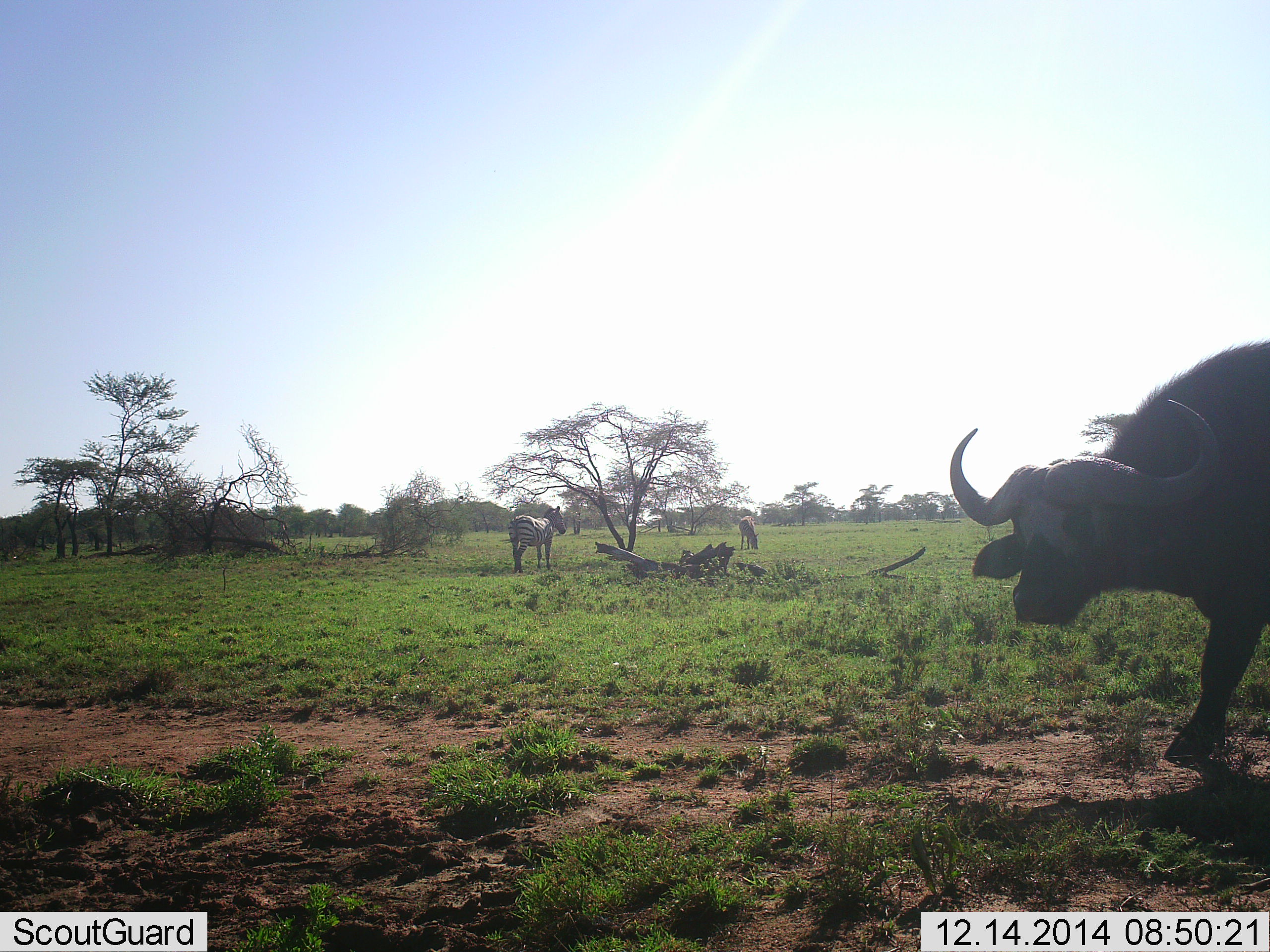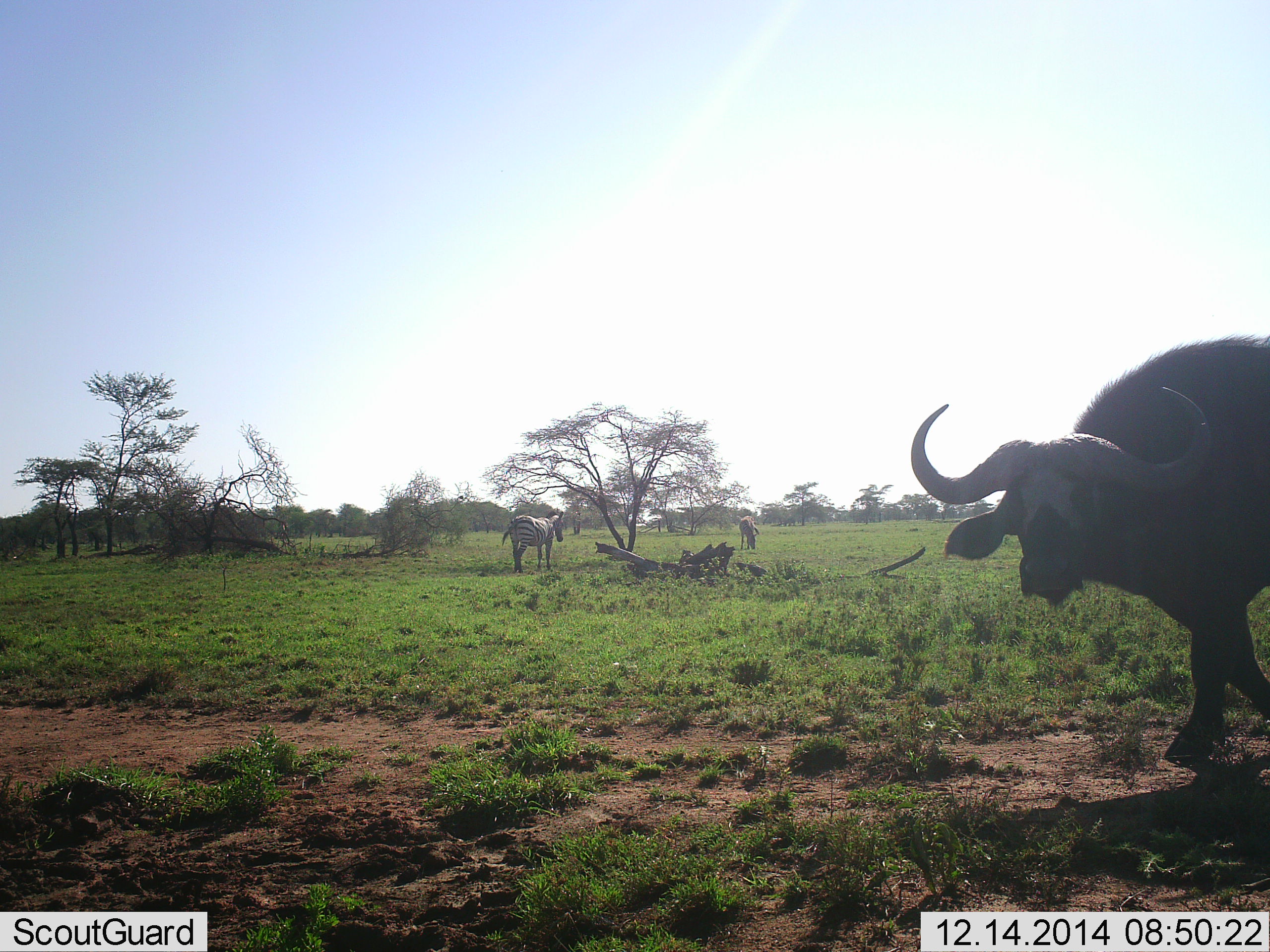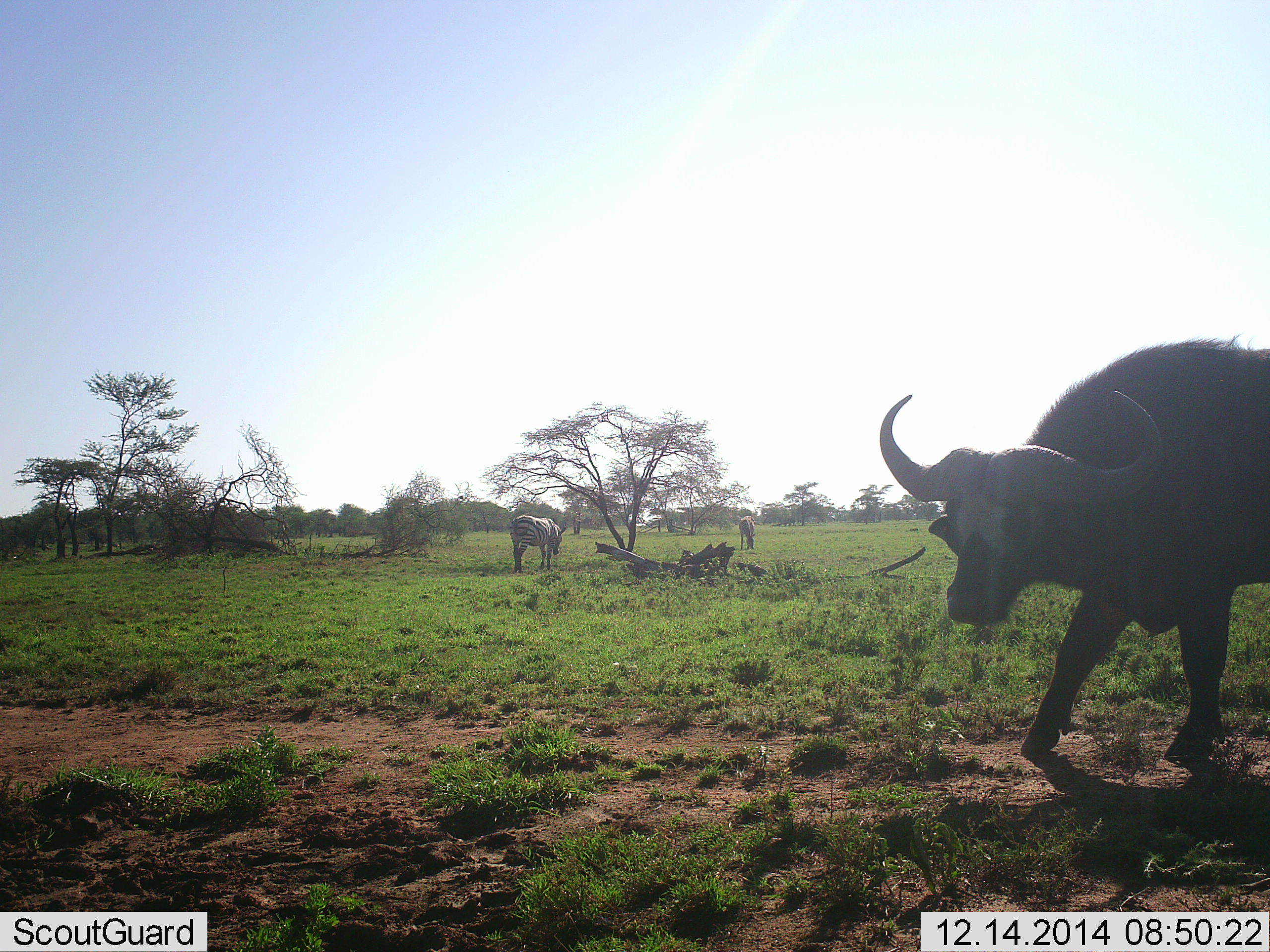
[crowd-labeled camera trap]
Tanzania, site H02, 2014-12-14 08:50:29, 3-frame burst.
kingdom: Animalia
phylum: Chordata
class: Mammalia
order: Artiodactyla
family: Bovidae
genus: Syncerus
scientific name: Syncerus caffer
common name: cape buffalo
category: buffalo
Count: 1.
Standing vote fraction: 9%.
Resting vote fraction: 0%.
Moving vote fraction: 91%.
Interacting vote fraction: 0%.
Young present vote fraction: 0%.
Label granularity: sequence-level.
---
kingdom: Animalia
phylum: Chordata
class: Mammalia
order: Perissodactyla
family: Equidae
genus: Equus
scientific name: Equus quagga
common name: plains zebra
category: zebra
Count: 2.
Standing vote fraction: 60%.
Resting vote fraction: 0%.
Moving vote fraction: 30%.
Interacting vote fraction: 0%.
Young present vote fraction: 0%.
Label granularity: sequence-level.